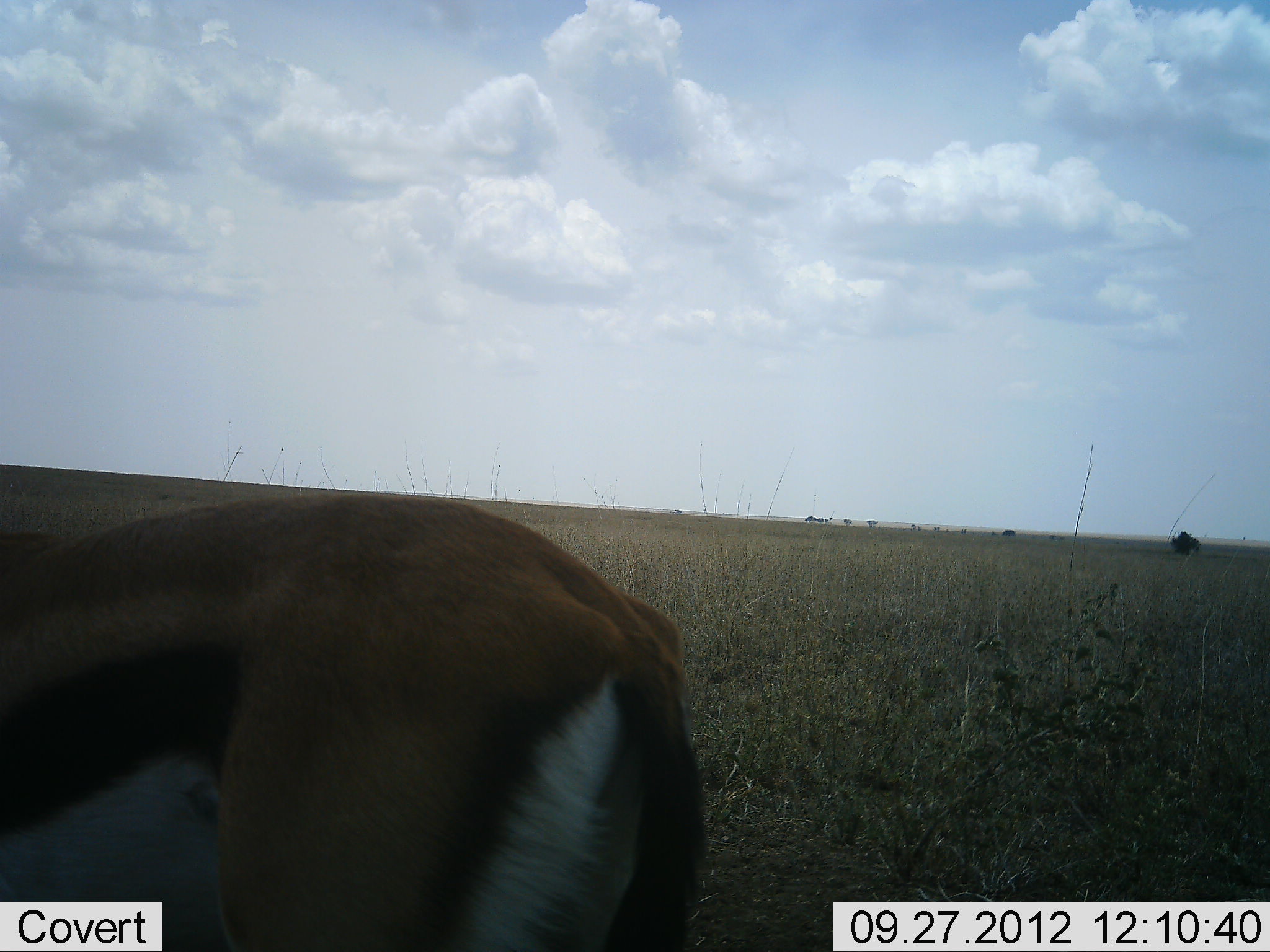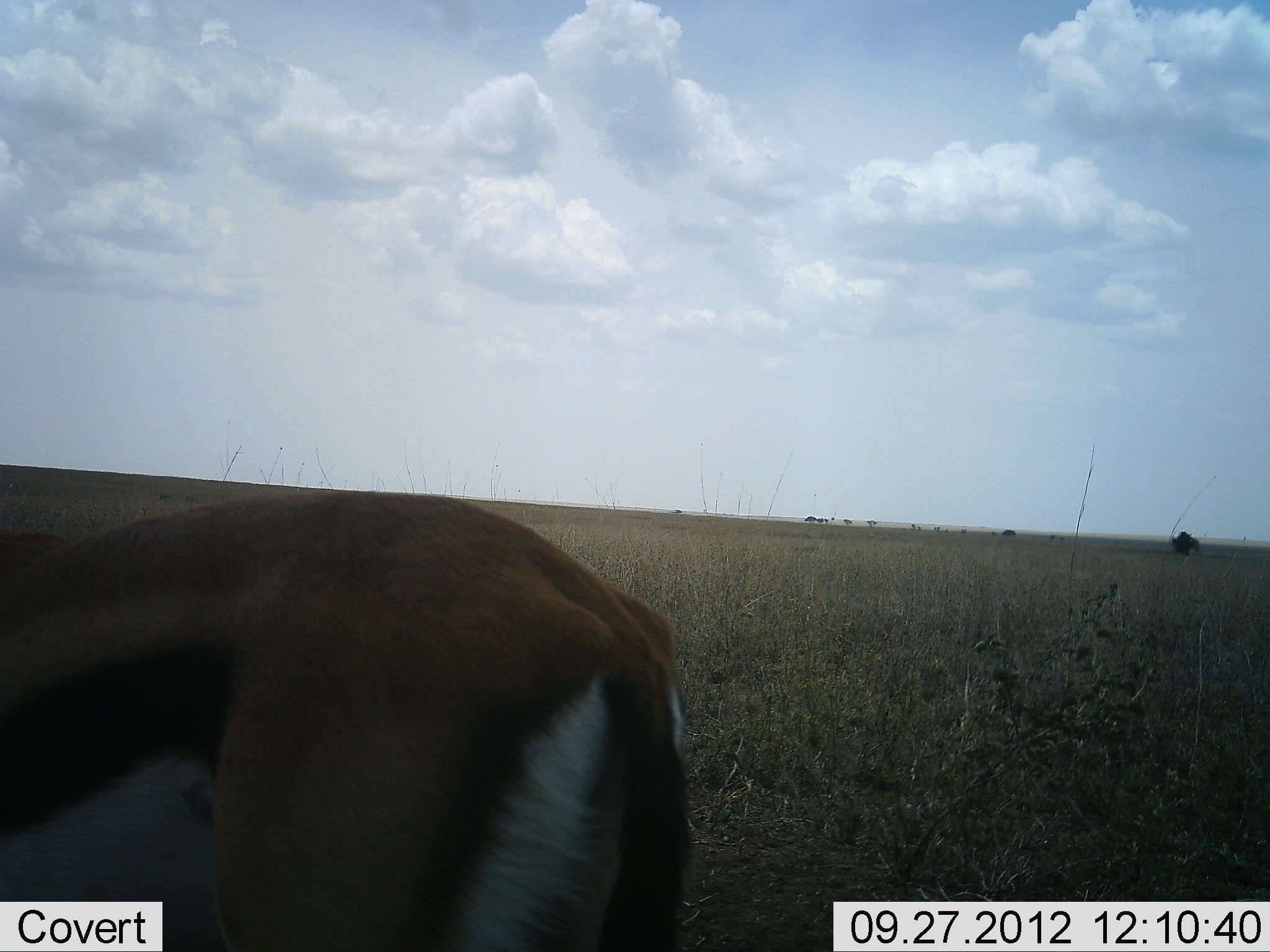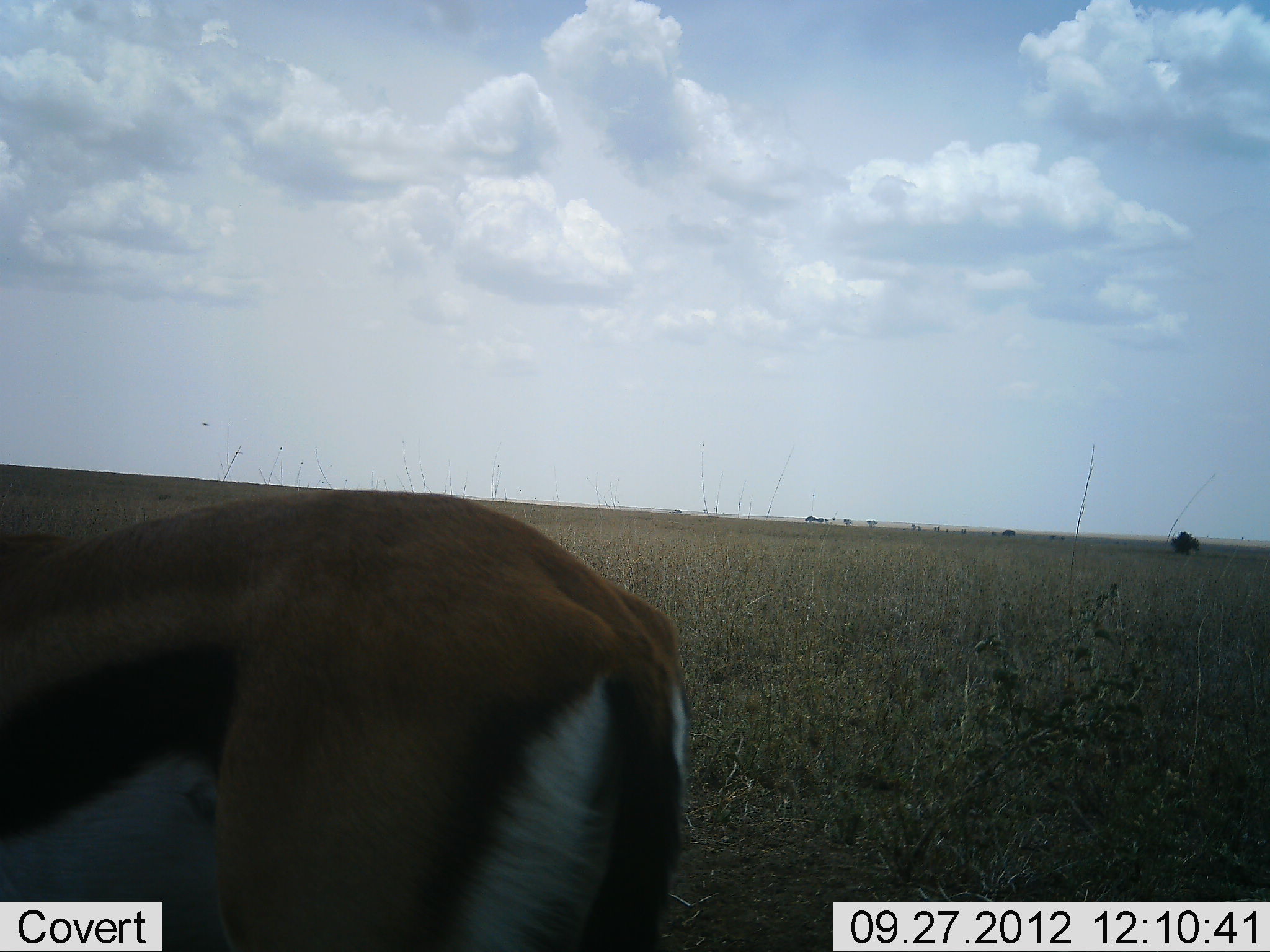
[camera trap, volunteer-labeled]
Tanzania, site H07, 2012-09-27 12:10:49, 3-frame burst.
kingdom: Animalia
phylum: Chordata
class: Mammalia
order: Artiodactyla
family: Bovidae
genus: Eudorcas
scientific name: Eudorcas thomsonii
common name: thomson's gazelle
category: gazellethomsons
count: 1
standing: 100%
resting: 0%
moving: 0%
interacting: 0%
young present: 0%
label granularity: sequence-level